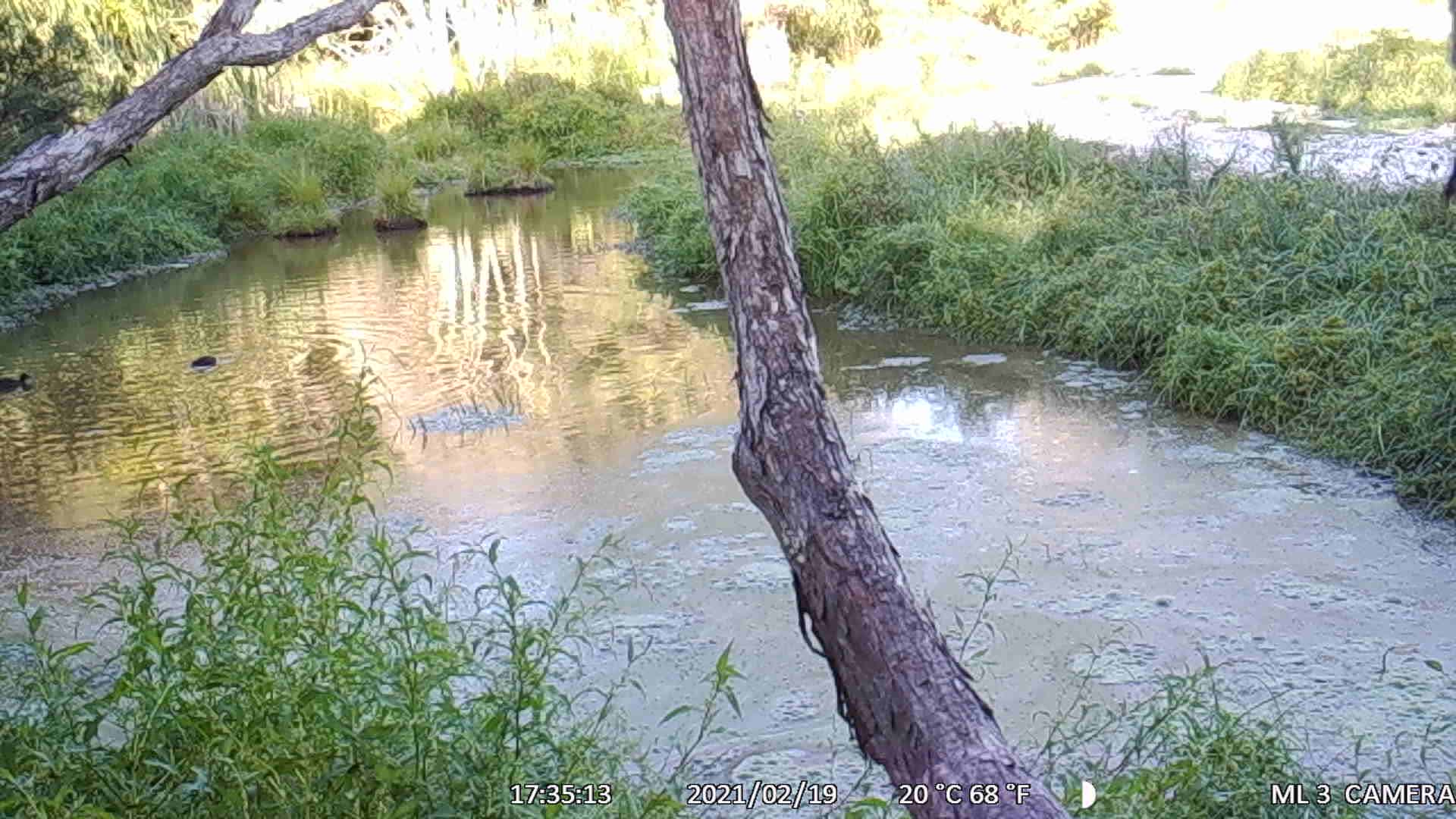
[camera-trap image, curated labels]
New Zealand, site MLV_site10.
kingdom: Animalia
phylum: Chordata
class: Aves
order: Anseriformes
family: Anatidae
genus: Anas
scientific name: Anas chlorotis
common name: brown teal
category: pateke